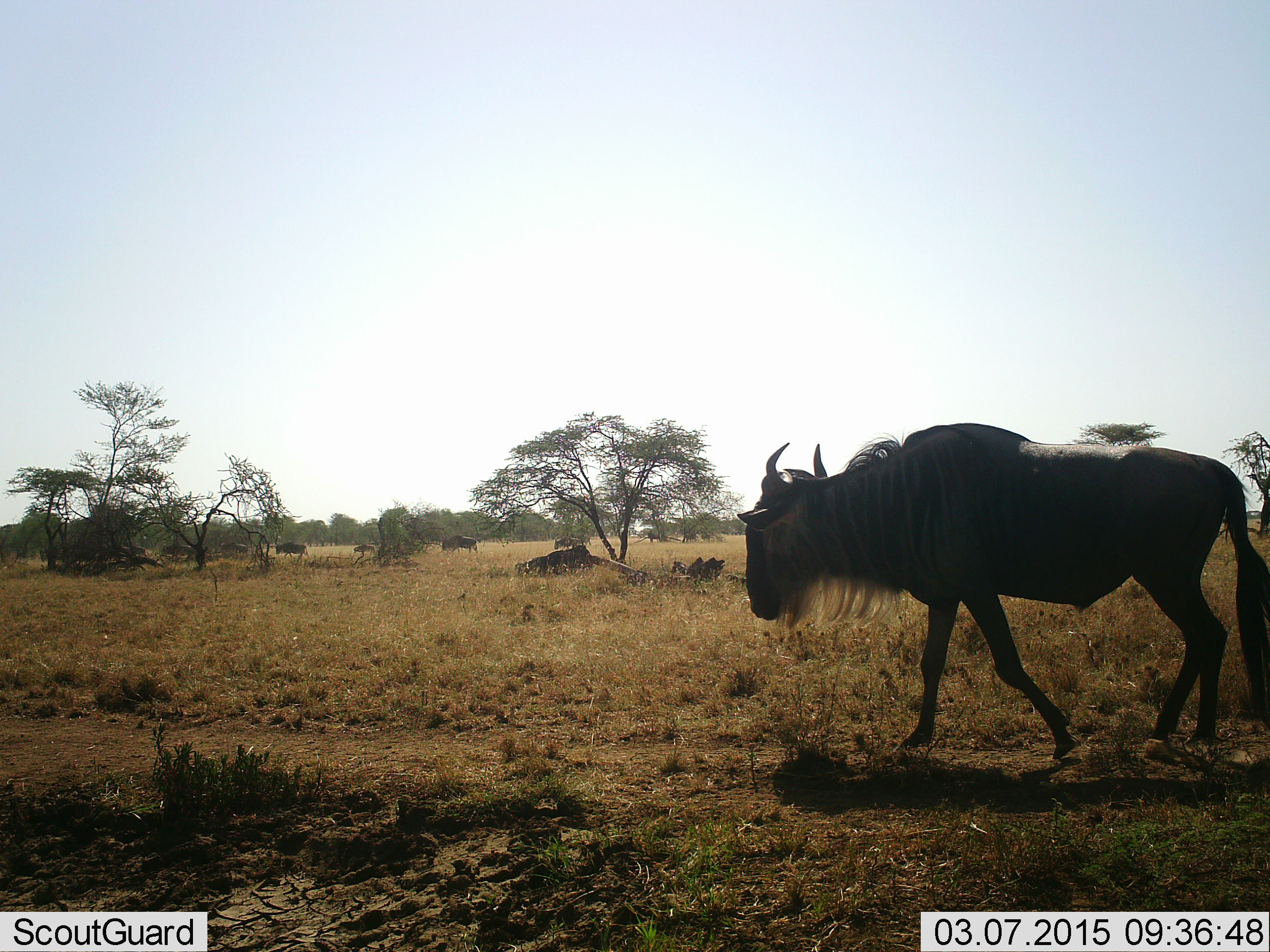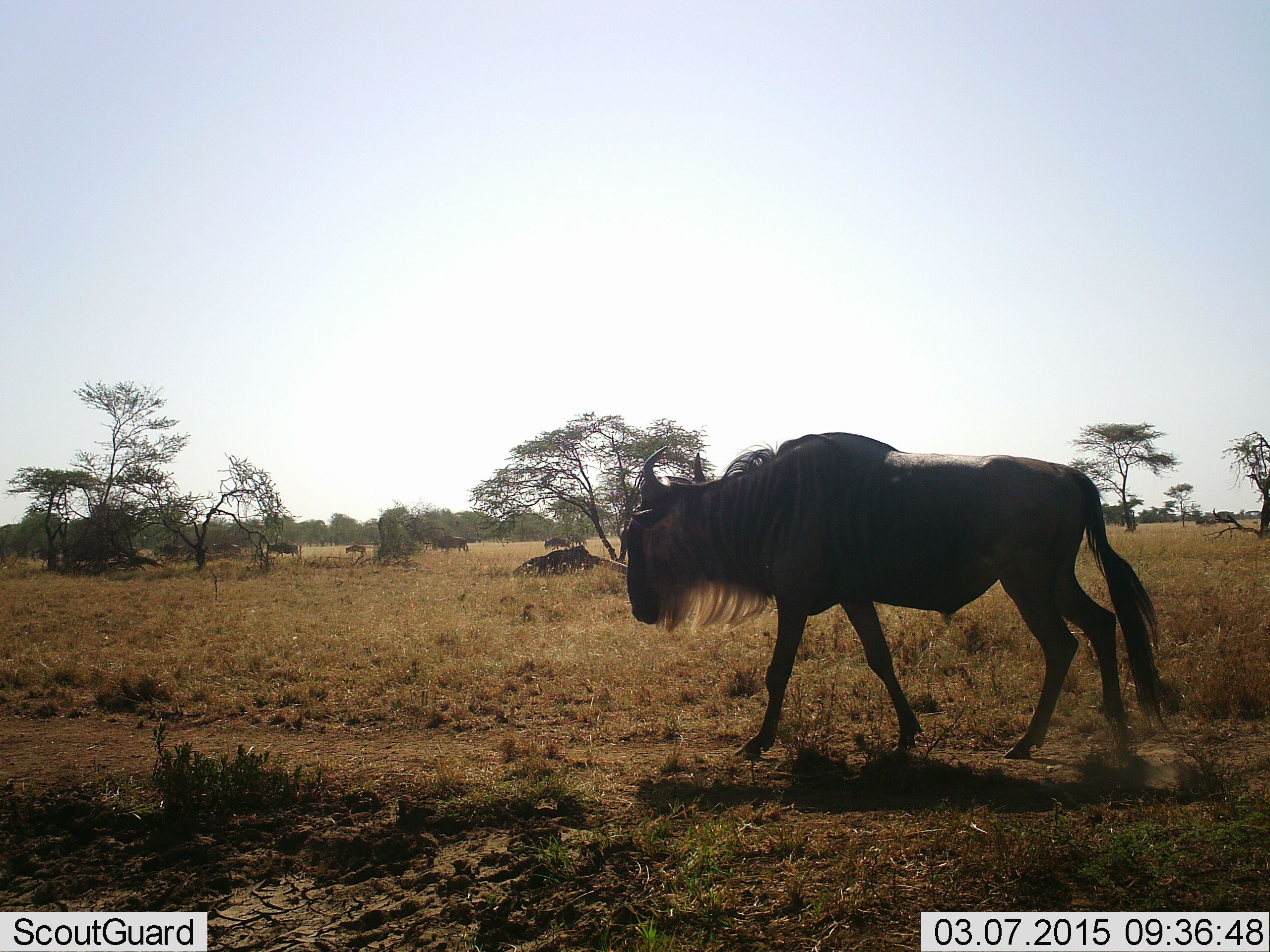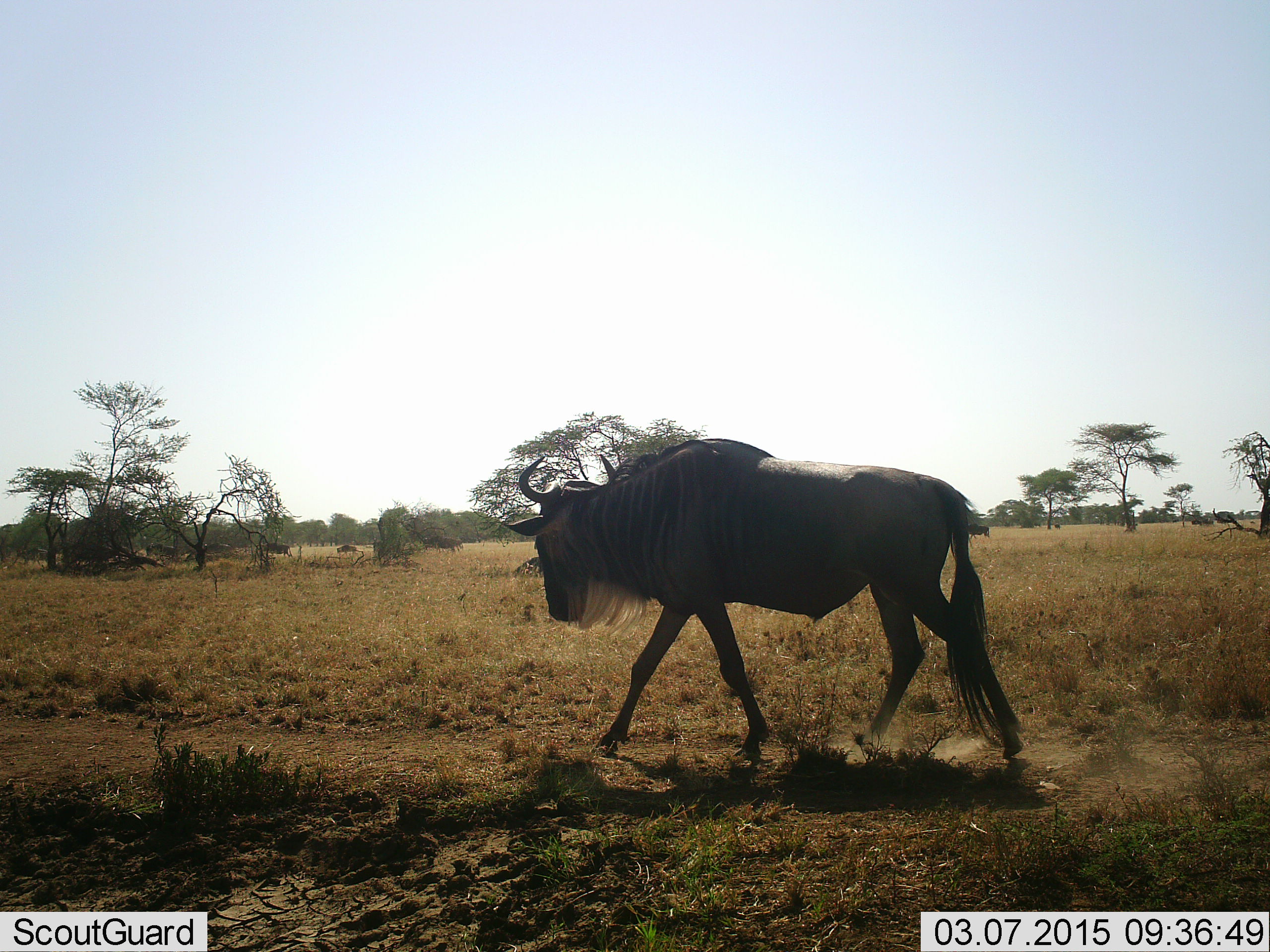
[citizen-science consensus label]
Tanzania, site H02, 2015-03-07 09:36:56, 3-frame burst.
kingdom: Animalia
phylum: Chordata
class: Mammalia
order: Artiodactyla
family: Bovidae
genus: Connochaetes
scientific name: Connochaetes taurinus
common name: blue wildebeest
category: wildebeest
Wildebeest (blue wildebeest) (Connochaetes taurinus), count 6. Behavior (volunteer vote fractions): standing 20%, resting 30%, moving 100%, interacting 0%. Young present (vote fraction): 20%. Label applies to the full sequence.